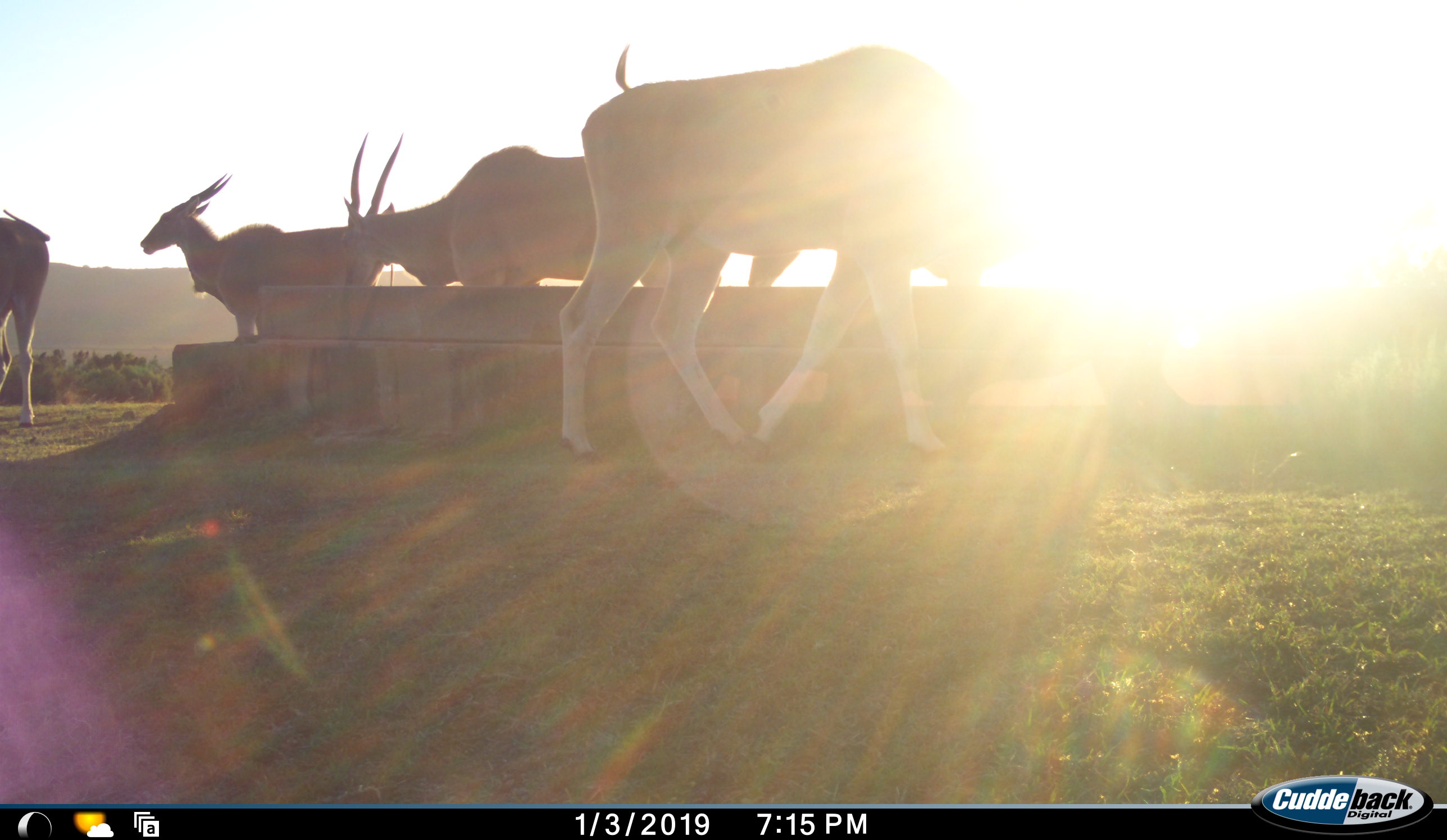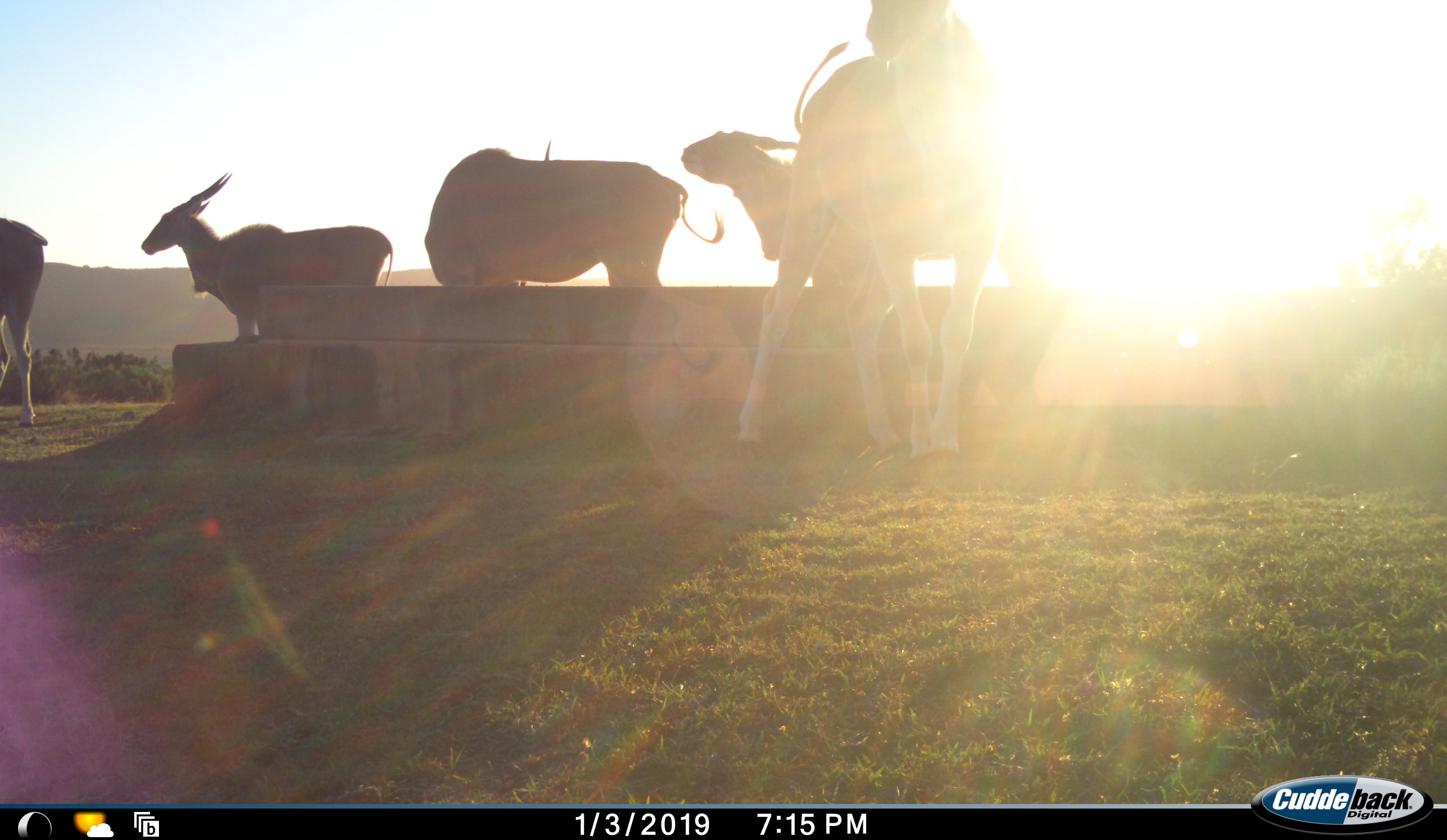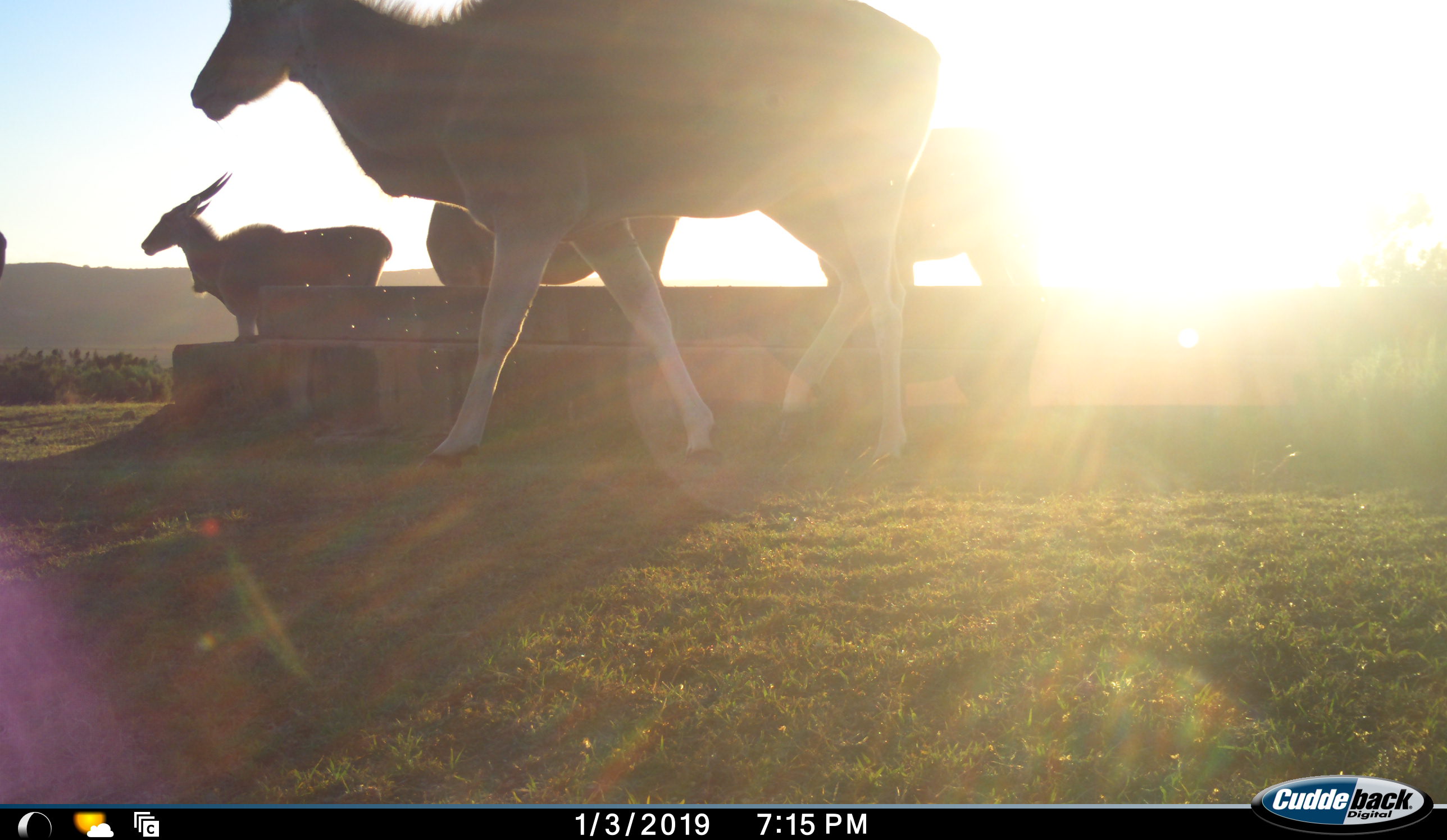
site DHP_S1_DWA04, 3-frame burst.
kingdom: Animalia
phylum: Chordata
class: Mammalia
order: Artiodactyla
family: Bovidae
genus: Tragelaphus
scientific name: Tragelaphus oryx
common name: eland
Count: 5.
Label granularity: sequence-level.